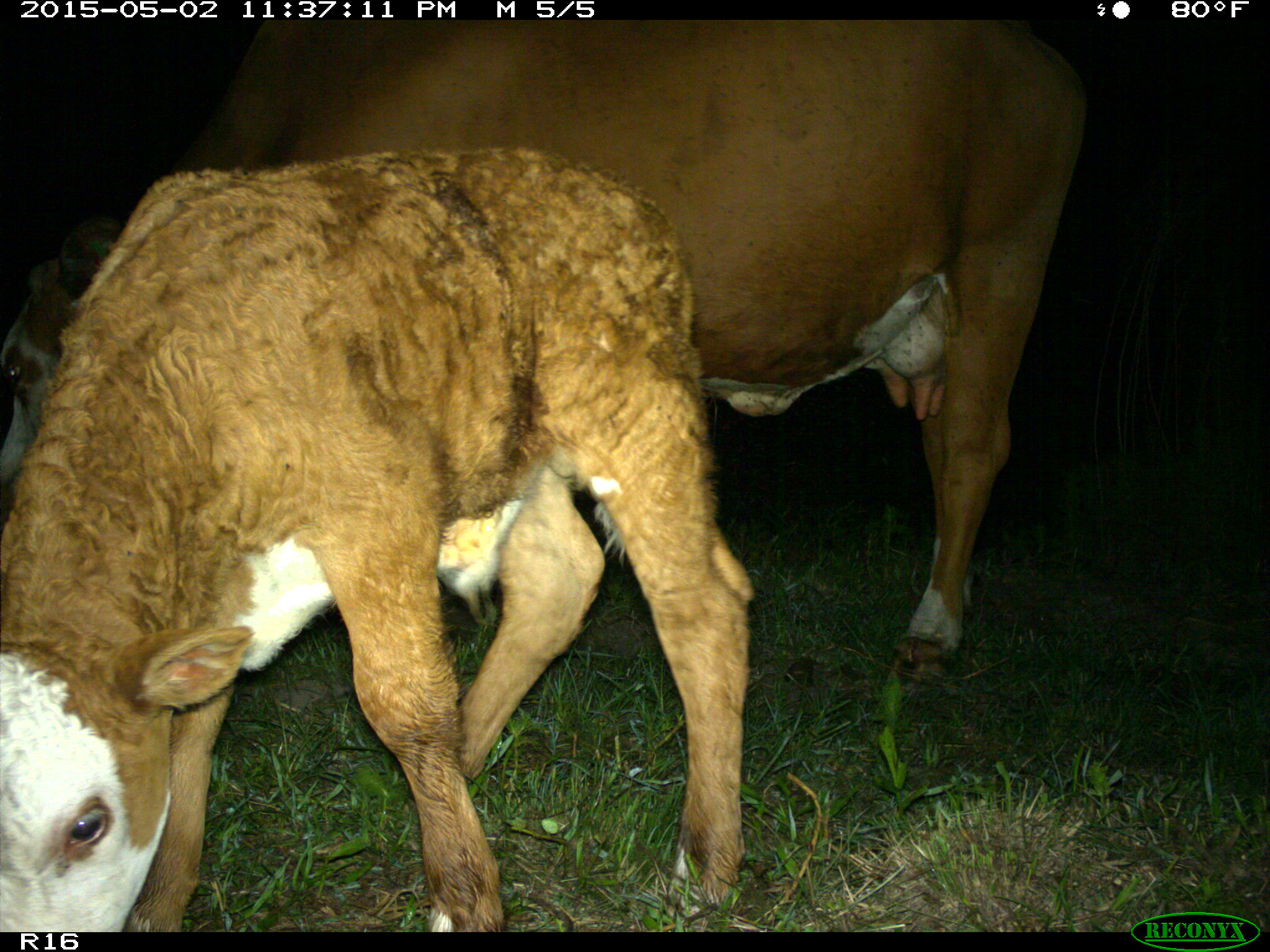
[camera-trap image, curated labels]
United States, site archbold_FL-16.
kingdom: Animalia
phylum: Chordata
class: Mammalia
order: Artiodactyla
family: Bovidae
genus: Bos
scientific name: Bos taurus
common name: domestic cow